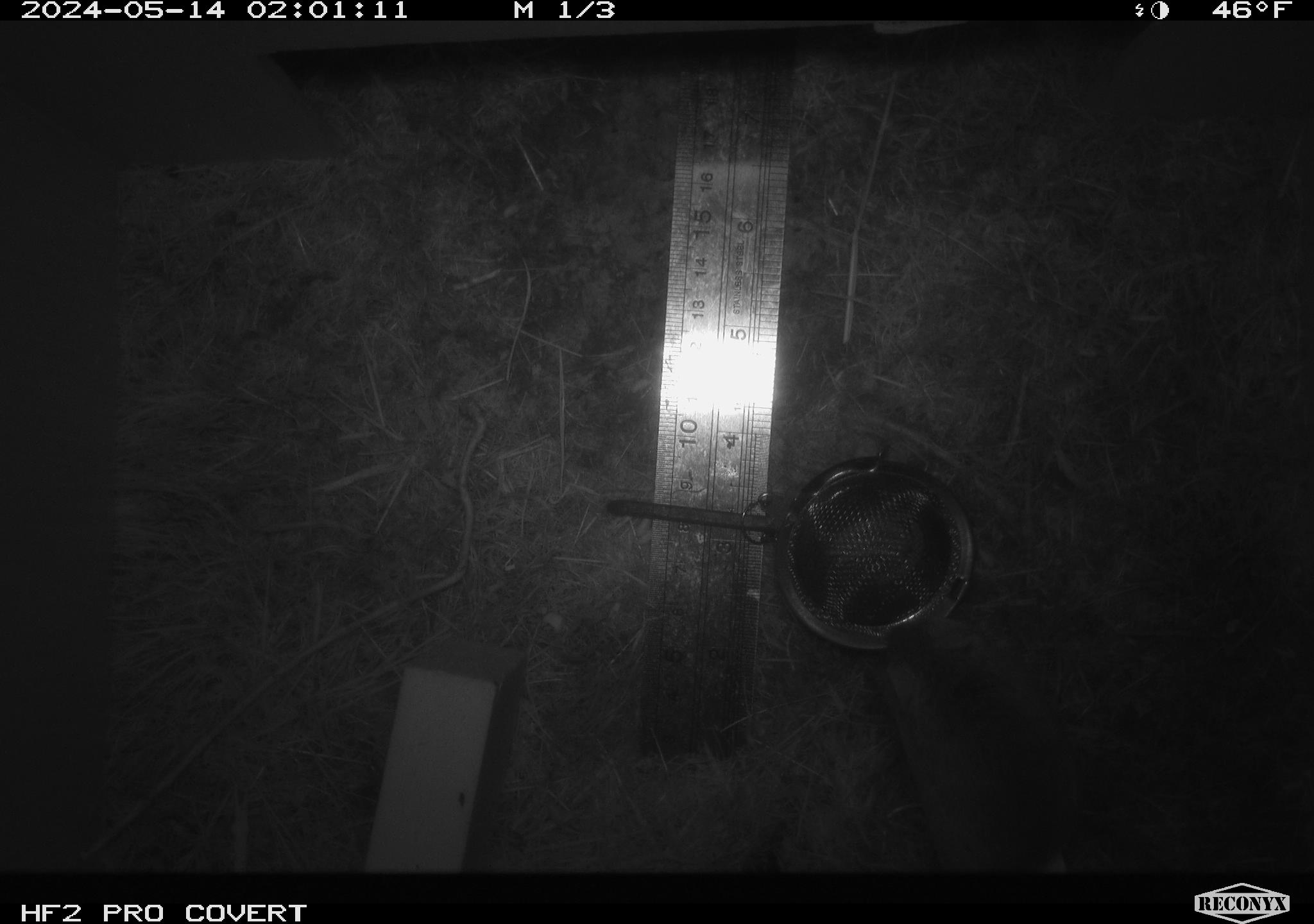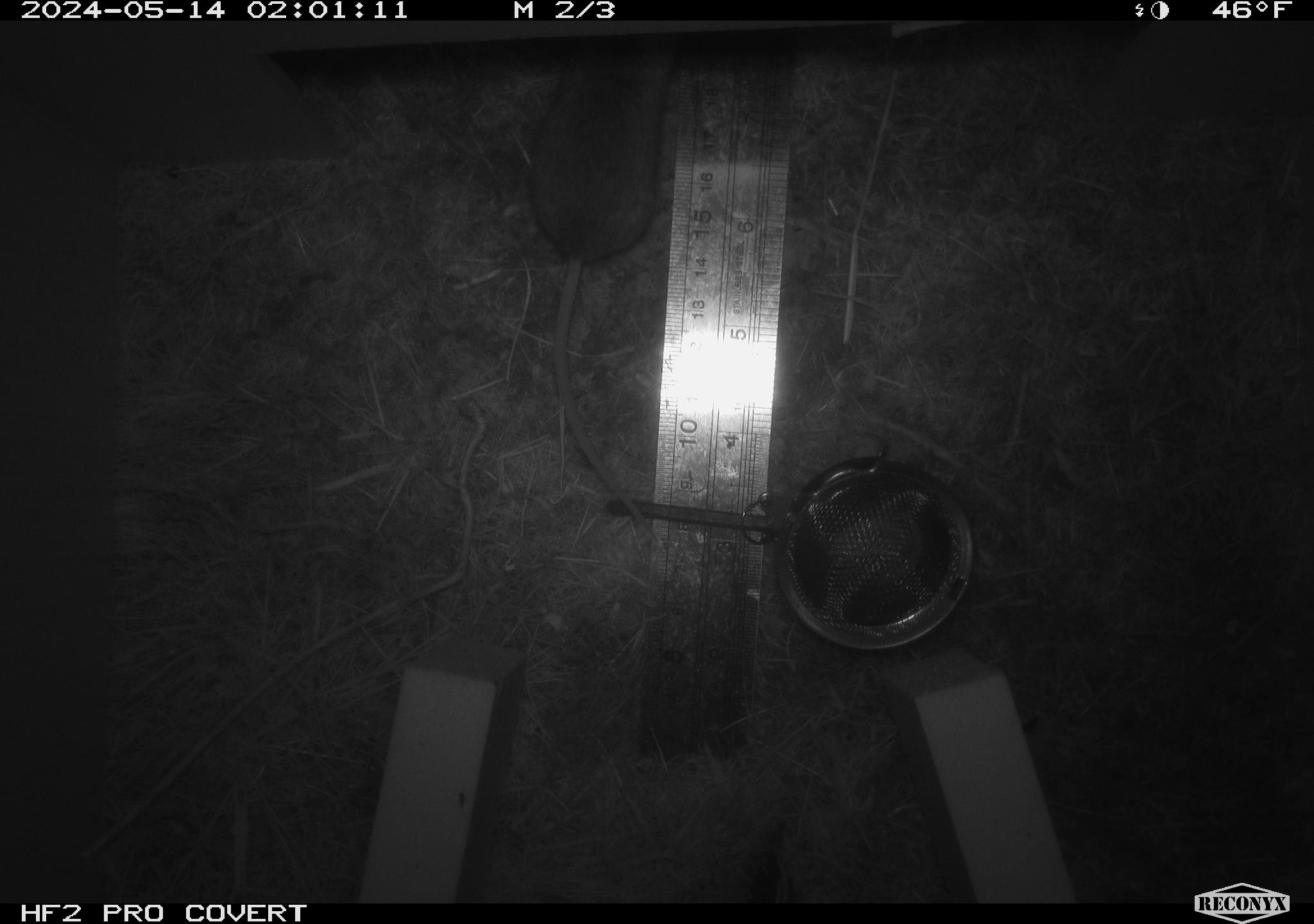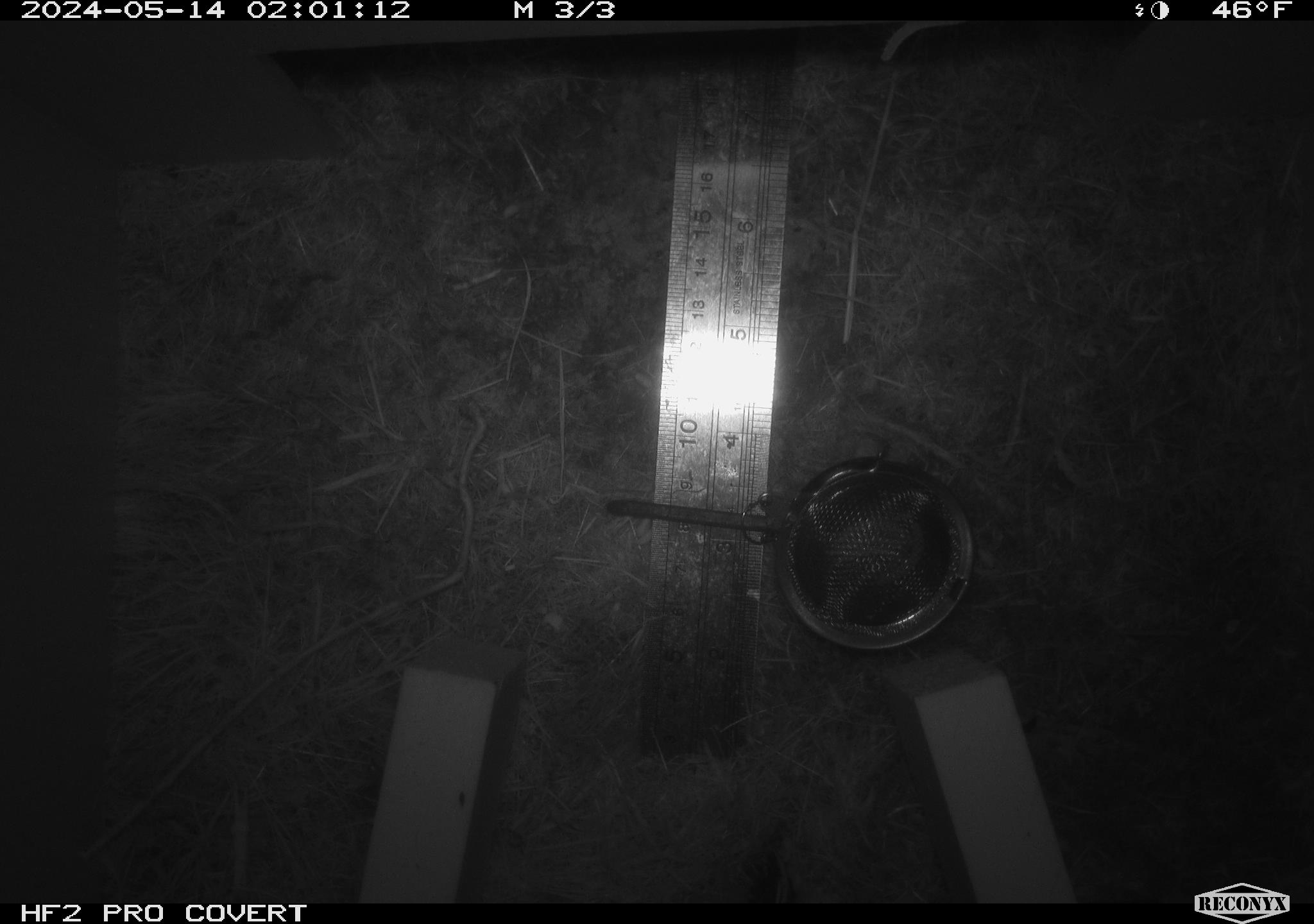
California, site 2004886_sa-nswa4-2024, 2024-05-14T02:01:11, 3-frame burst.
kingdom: Animalia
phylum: Chordata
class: Mammalia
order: Rodentia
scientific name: Rodentia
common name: mouse species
Mouse species (Rodentia).